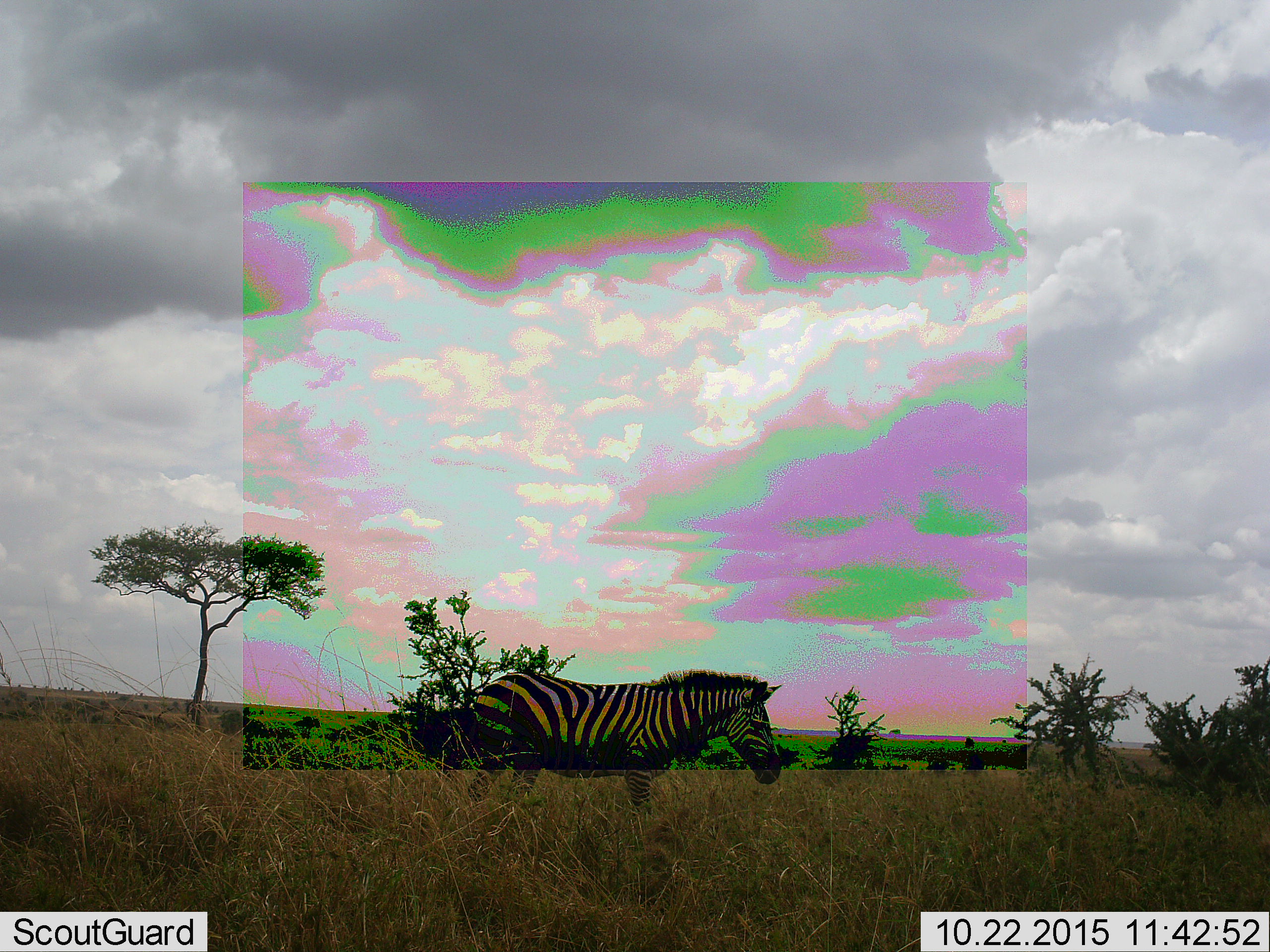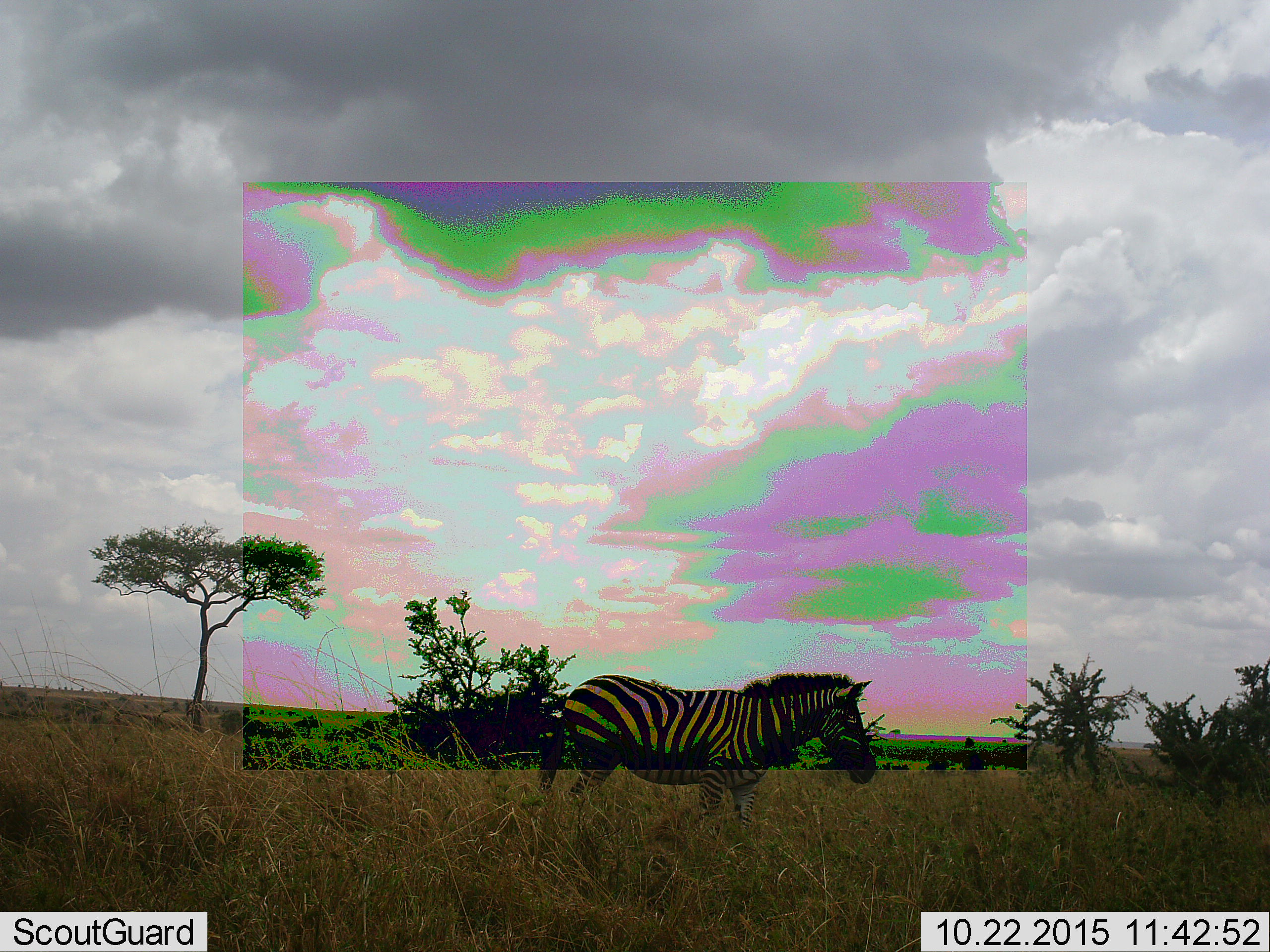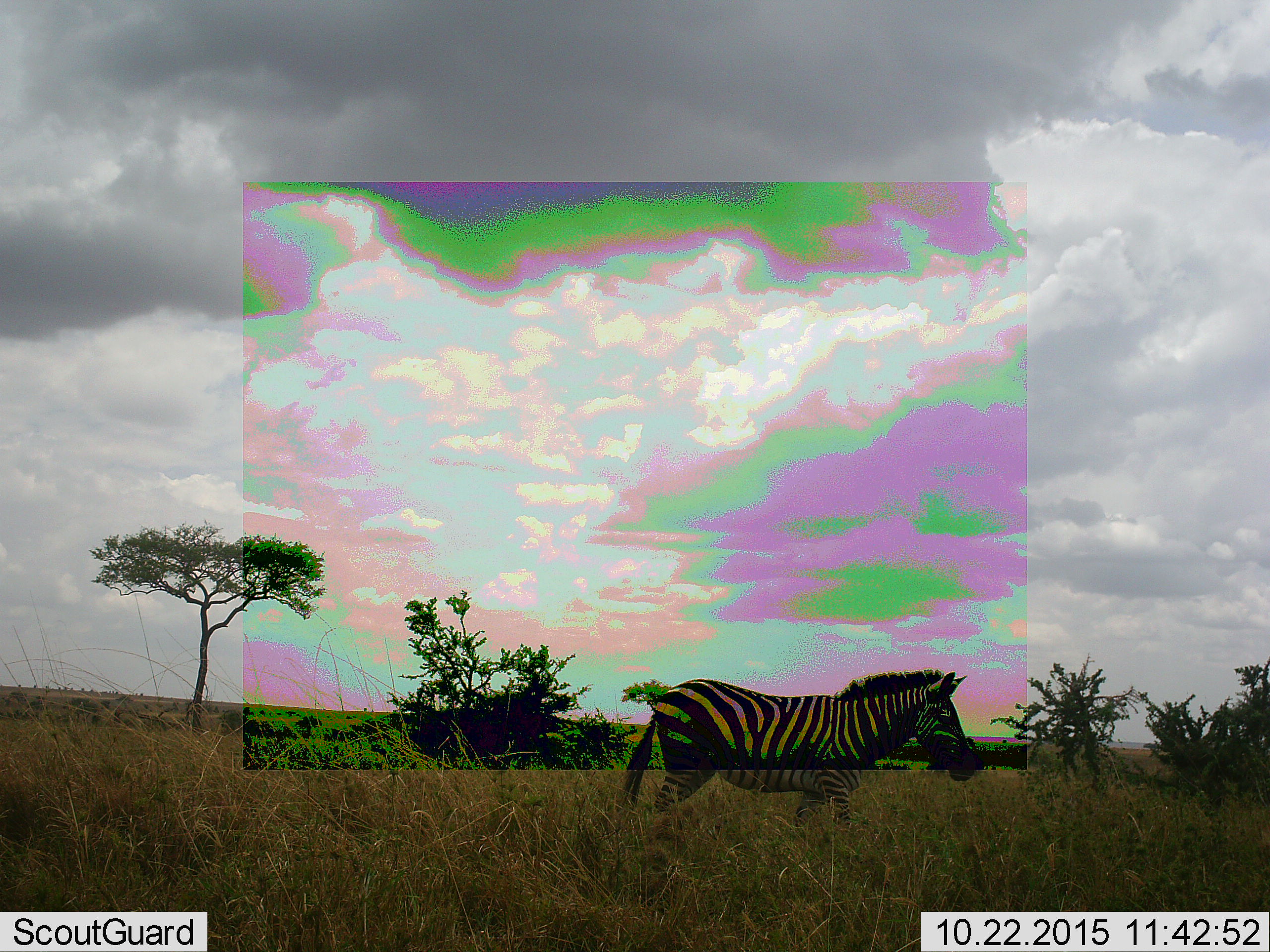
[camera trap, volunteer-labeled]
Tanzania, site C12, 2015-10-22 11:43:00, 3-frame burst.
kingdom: Animalia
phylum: Chordata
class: Mammalia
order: Perissodactyla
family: Equidae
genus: Equus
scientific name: Equus quagga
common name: plains zebra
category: zebra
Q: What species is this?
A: Zebra (plains zebra) (Equus quagga).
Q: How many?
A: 1.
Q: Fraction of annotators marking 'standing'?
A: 25%.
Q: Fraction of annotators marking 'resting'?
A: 6%.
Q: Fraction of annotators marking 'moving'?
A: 81%.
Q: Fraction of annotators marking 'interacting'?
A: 0%.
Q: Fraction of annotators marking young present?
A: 0%.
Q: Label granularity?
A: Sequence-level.